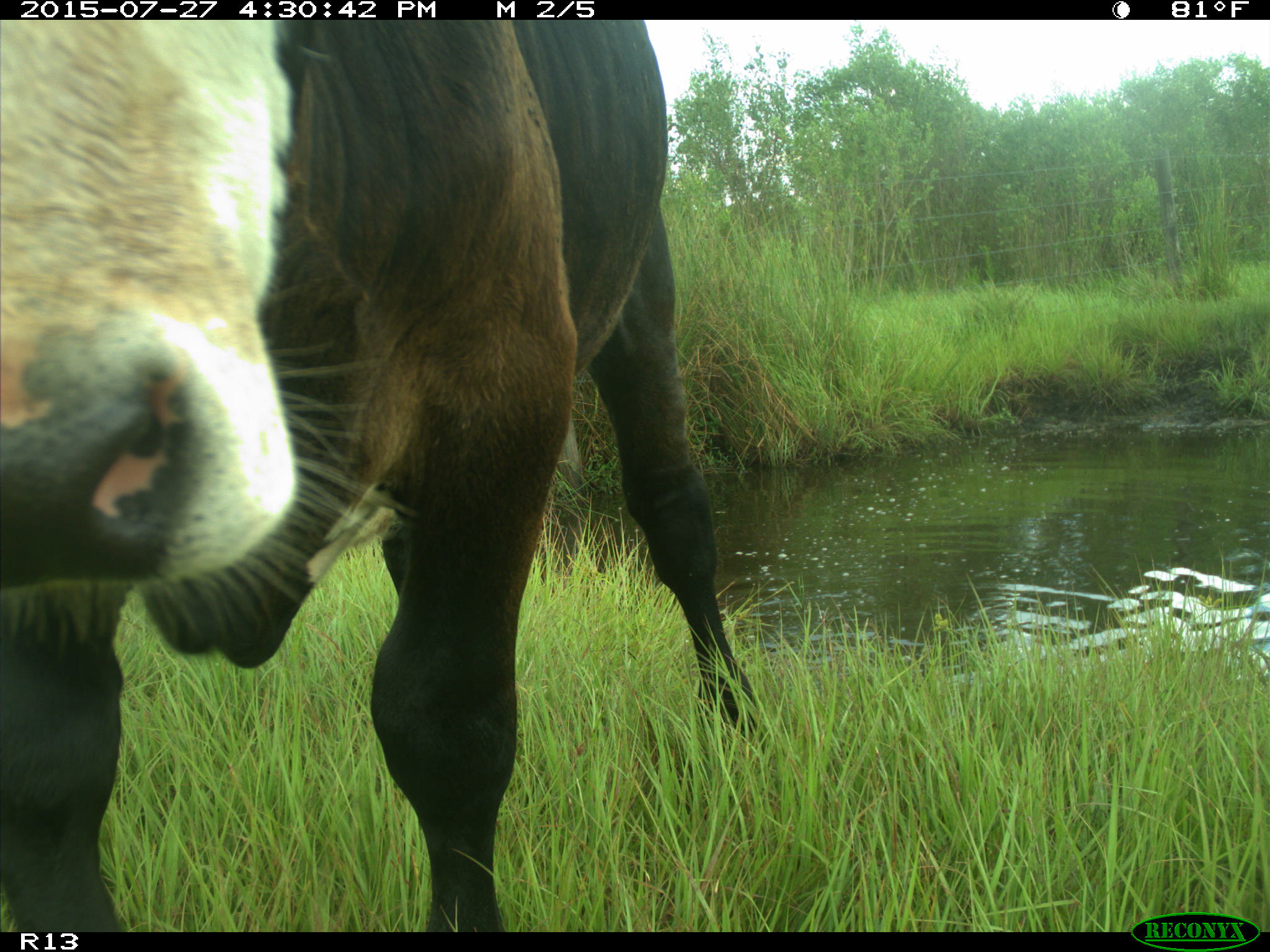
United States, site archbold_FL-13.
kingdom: Animalia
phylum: Chordata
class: Mammalia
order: Artiodactyla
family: Bovidae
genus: Bos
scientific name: Bos taurus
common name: domestic cow